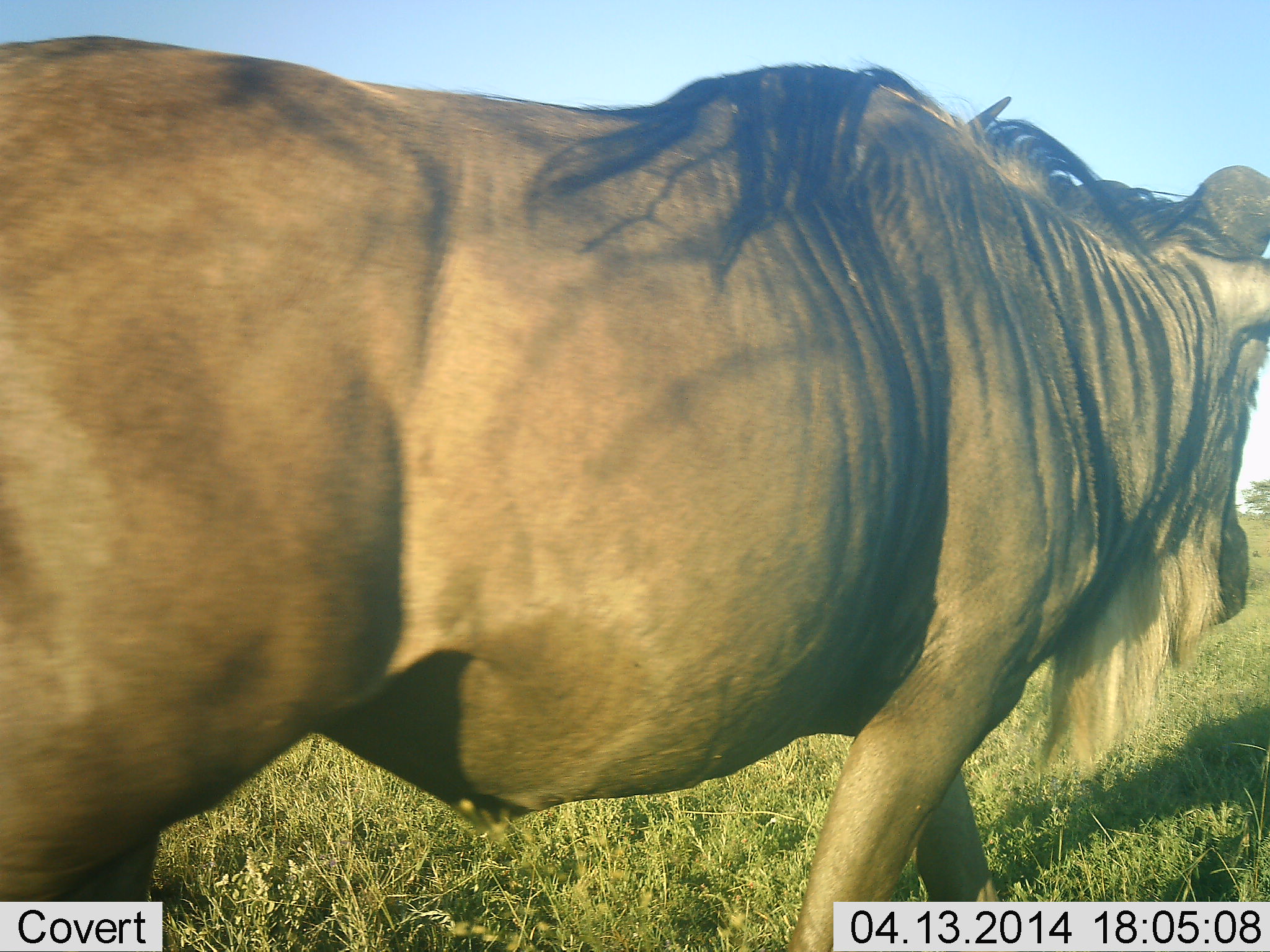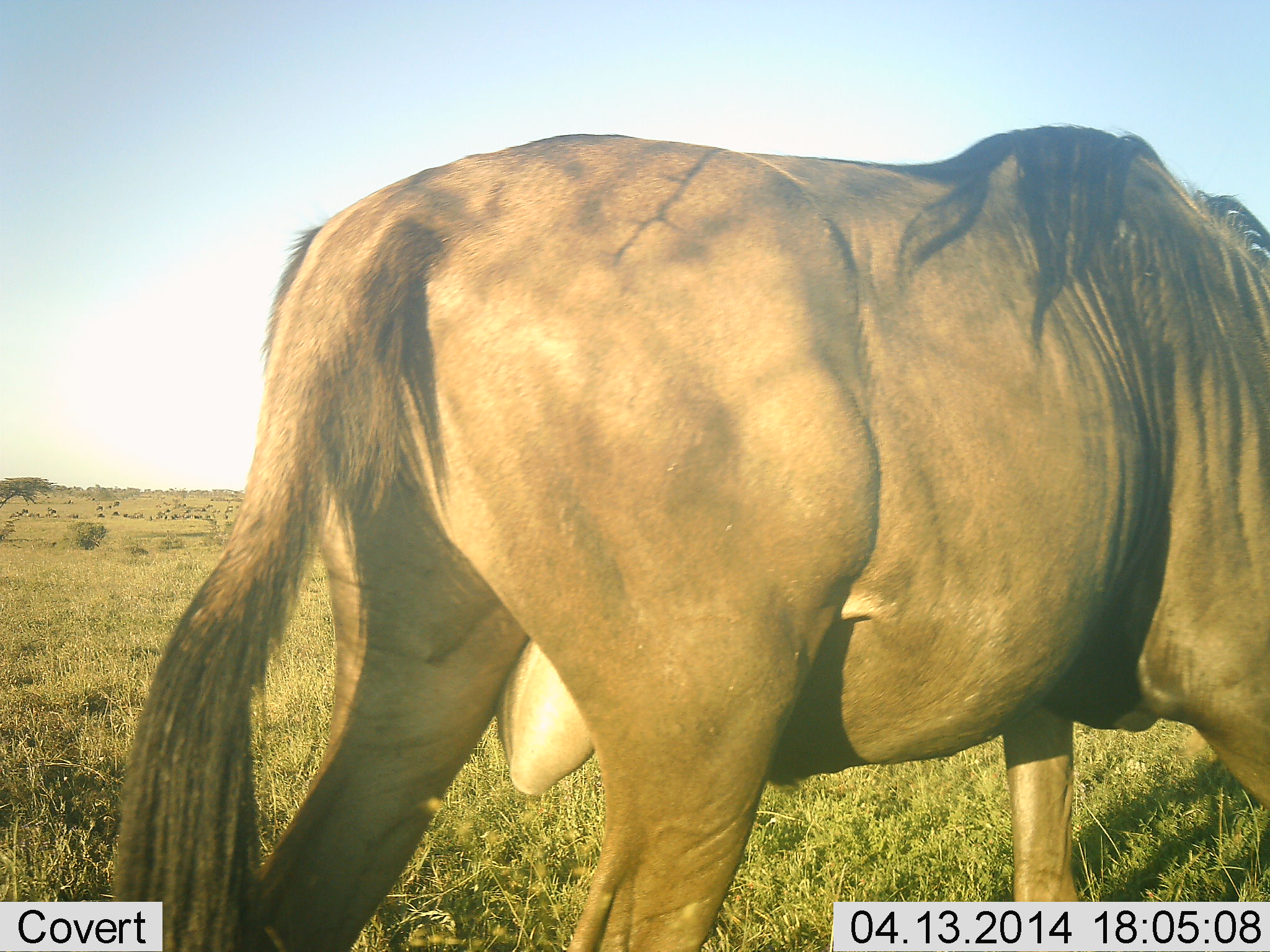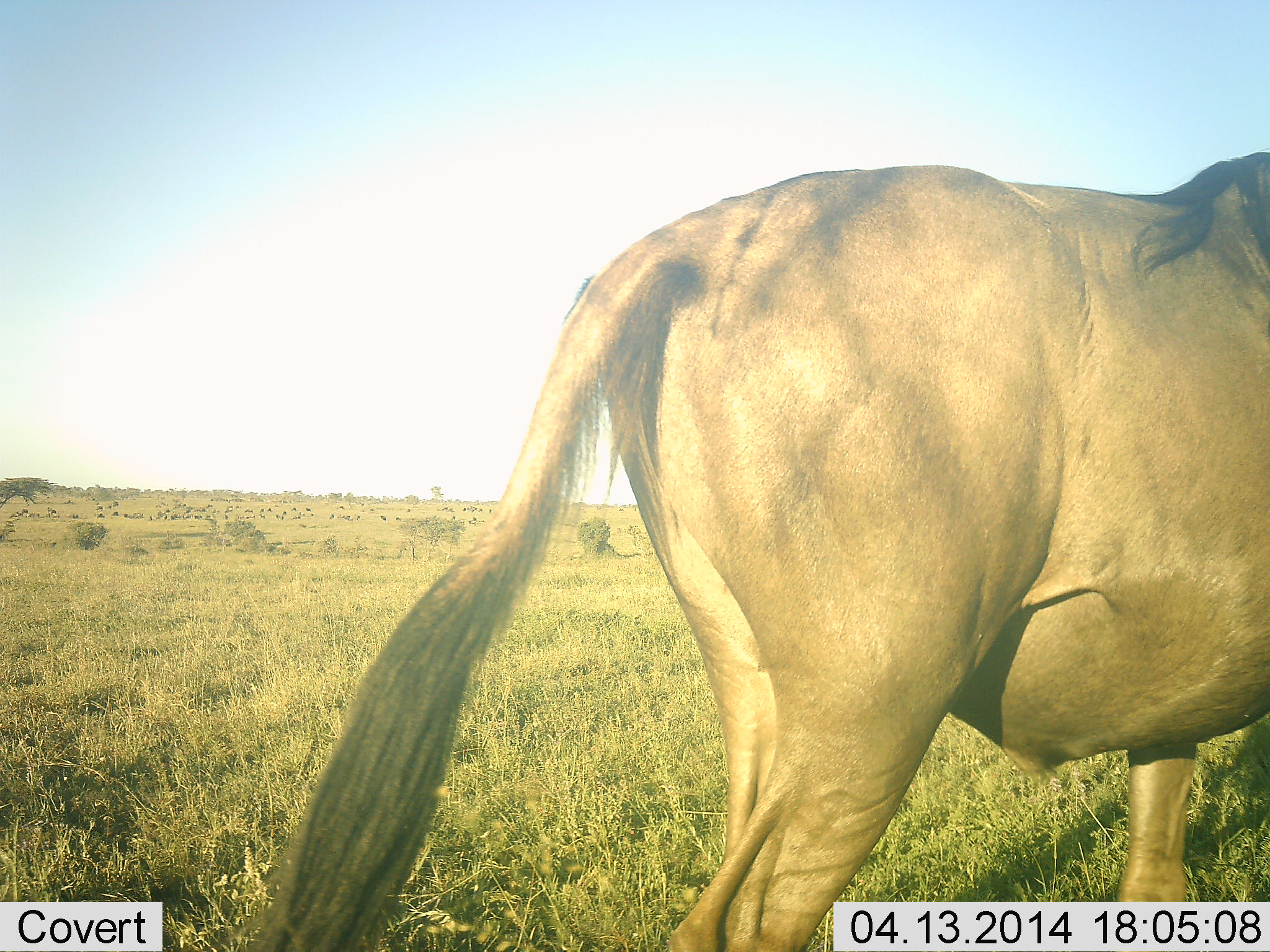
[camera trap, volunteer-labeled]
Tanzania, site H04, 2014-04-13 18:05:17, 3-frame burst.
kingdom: Animalia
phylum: Chordata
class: Mammalia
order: Artiodactyla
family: Bovidae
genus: Connochaetes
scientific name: Connochaetes taurinus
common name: blue wildebeest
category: wildebeest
Wildebeest (blue wildebeest) (Connochaetes taurinus), count 1. Behavior (volunteer vote fractions): standing 50%, resting 10%, moving 80%, interacting 0%. Young present (vote fraction): 0%. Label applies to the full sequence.